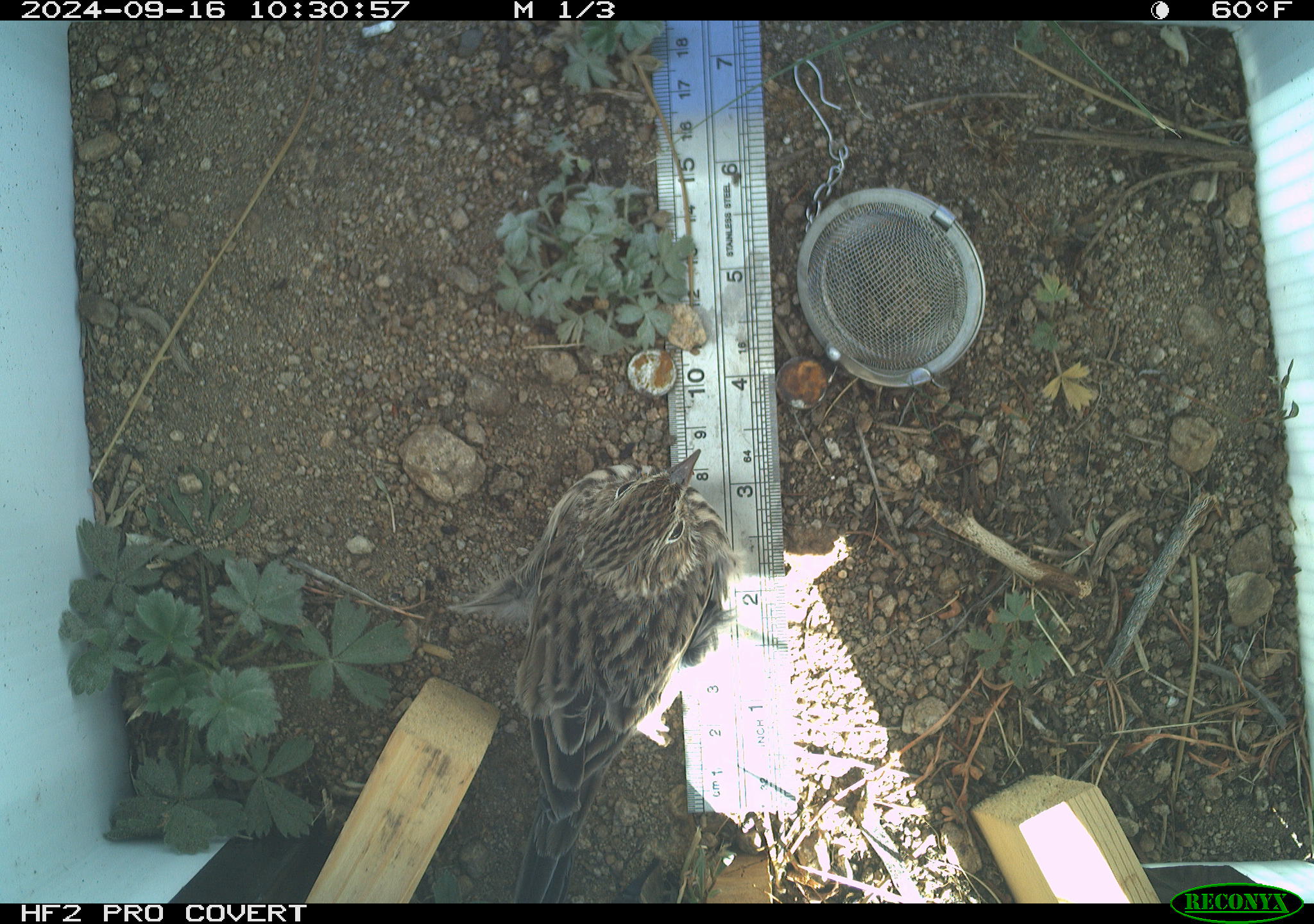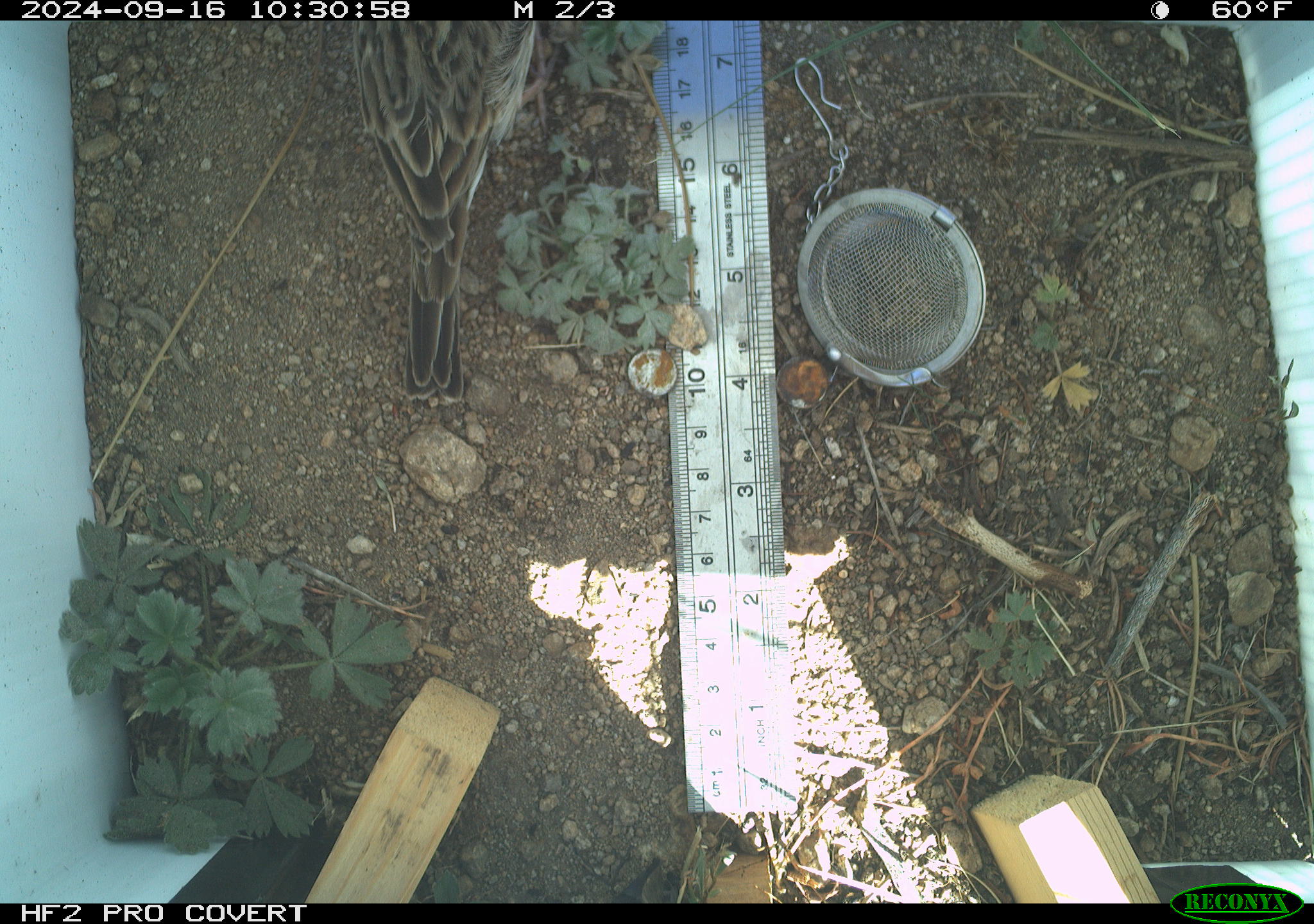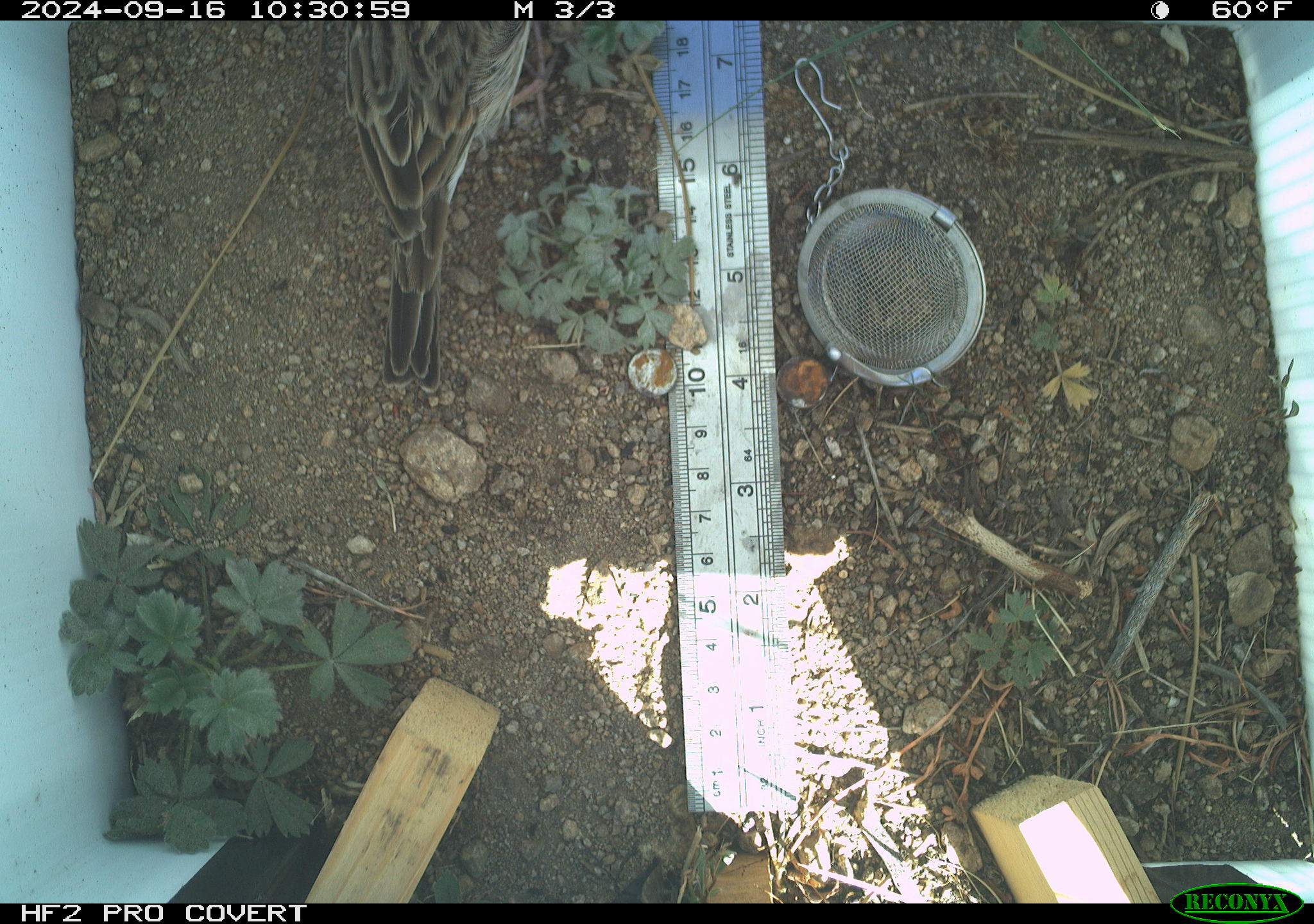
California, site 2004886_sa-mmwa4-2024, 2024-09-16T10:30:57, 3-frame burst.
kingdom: Animalia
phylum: Chordata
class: Aves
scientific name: Aves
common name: bird